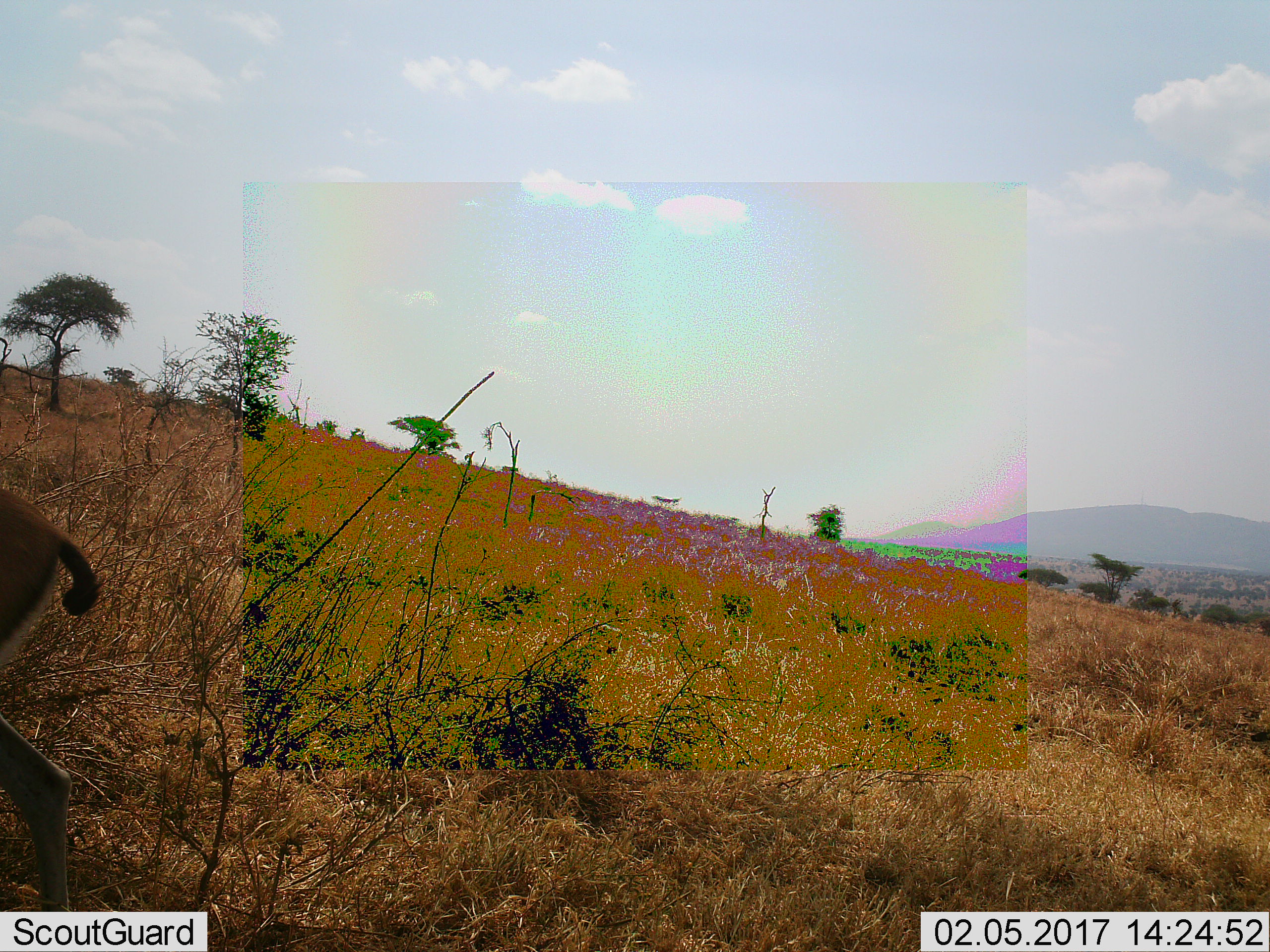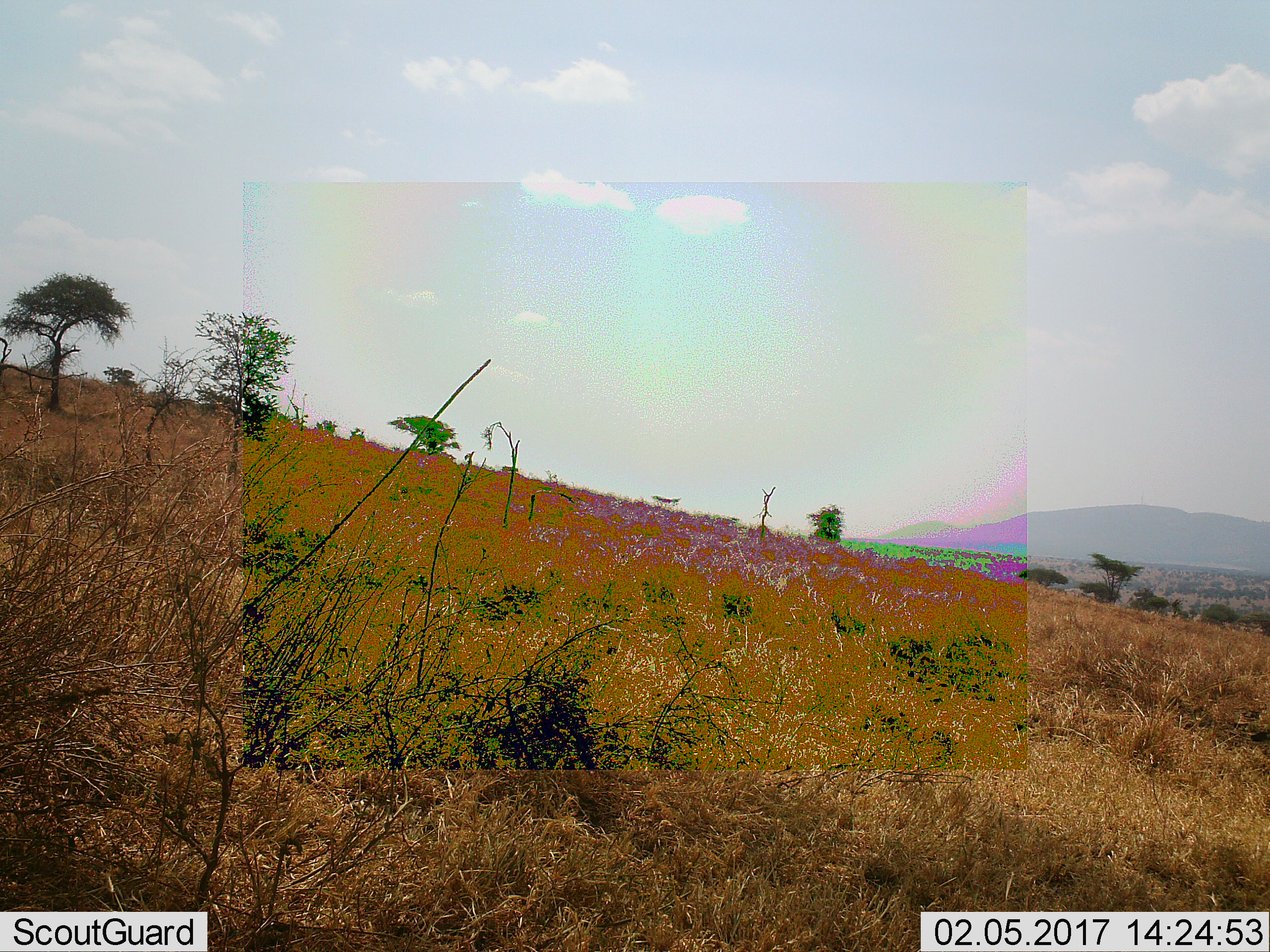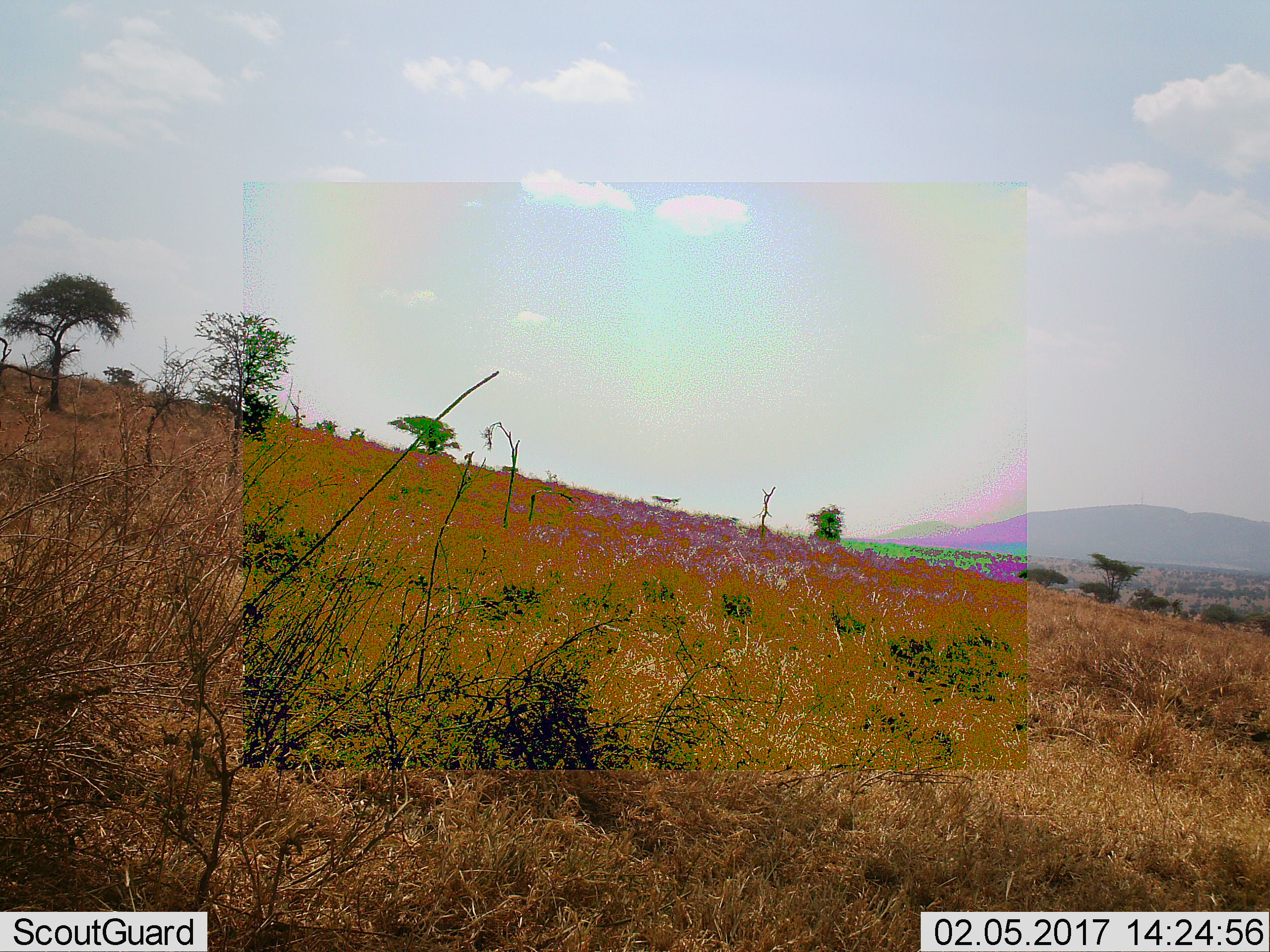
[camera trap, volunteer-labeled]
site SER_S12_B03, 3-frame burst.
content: unidentified animal